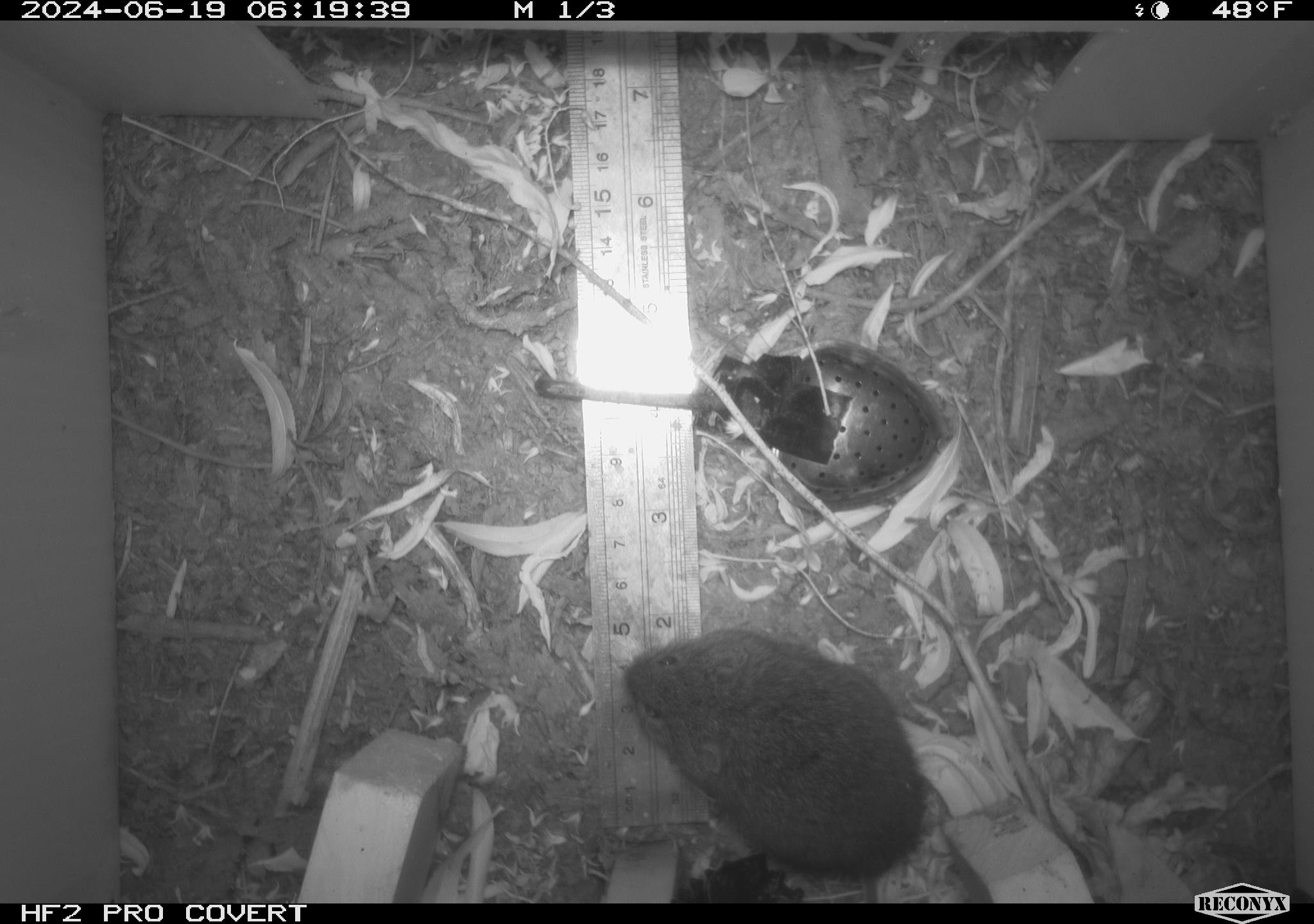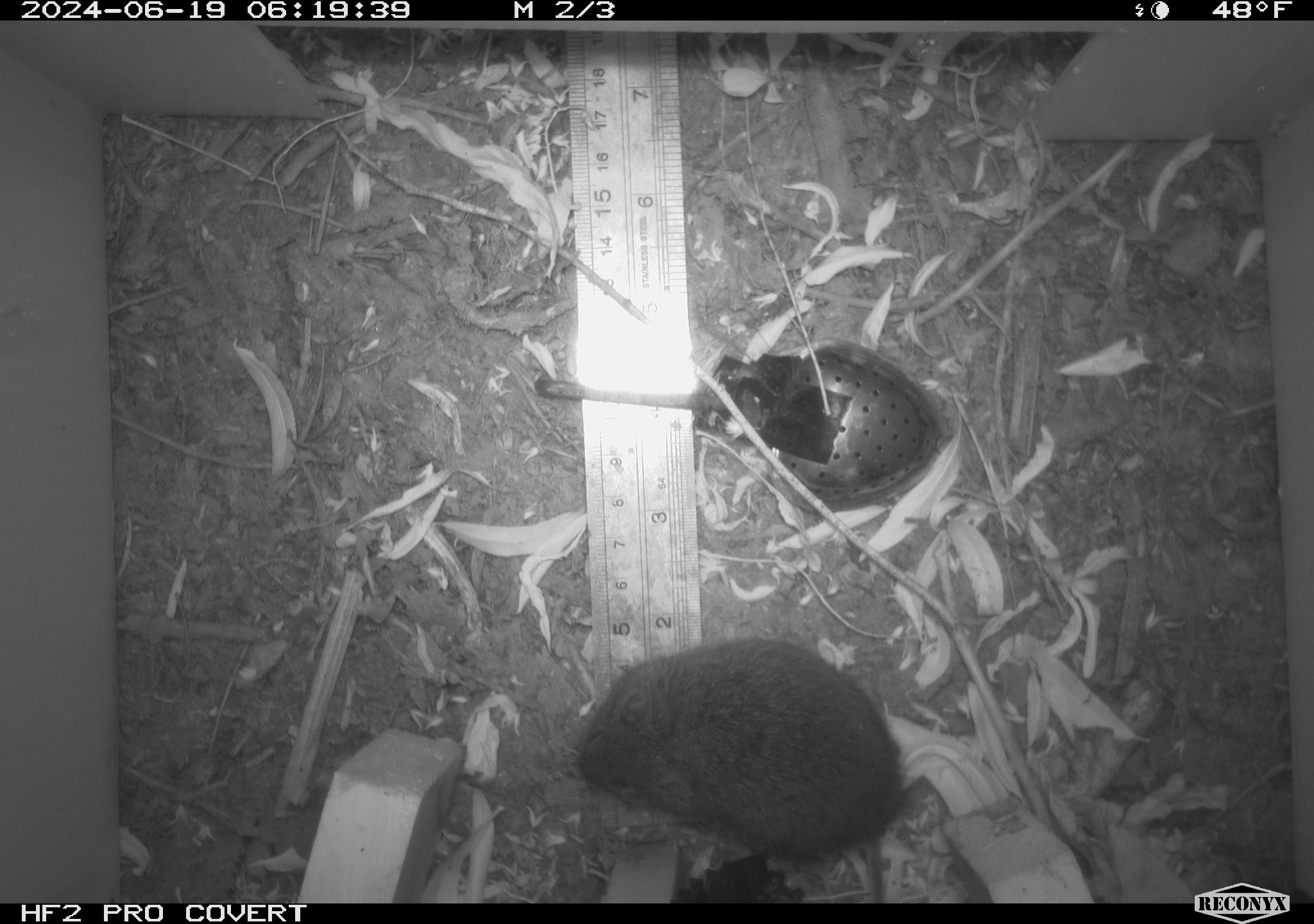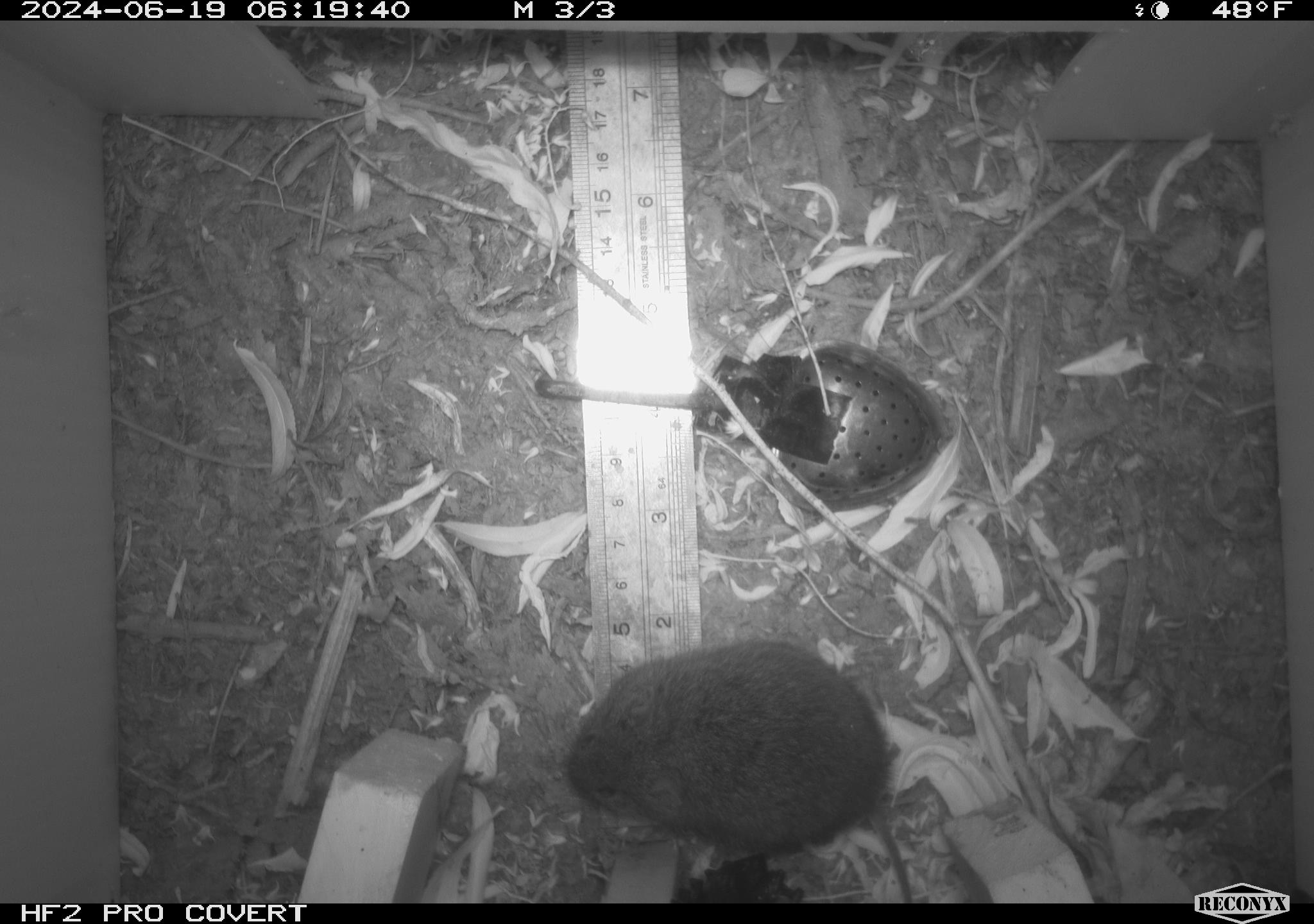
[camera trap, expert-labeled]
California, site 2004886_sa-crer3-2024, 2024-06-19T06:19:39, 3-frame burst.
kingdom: Animalia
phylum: Chordata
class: Mammalia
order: Rodentia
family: Cricetidae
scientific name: Arvicolinae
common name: voles, lemmings, and muskrats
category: arvicolinae subfamily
Arvicolinae subfamily (voles, lemmings, and muskrats) (Arvicolinae).